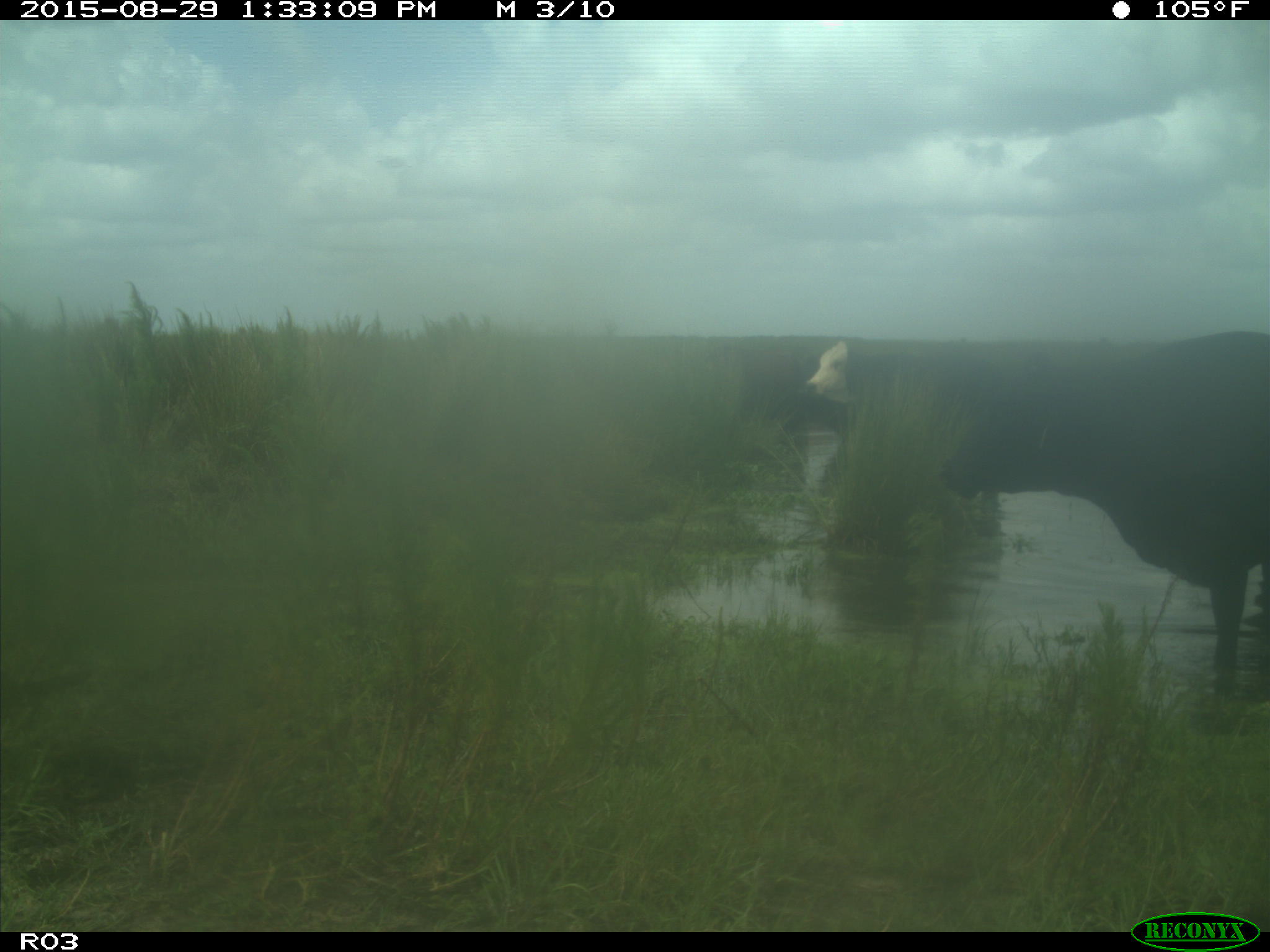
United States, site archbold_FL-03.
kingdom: Animalia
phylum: Chordata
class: Mammalia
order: Artiodactyla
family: Bovidae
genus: Bos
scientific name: Bos taurus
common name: domestic cow